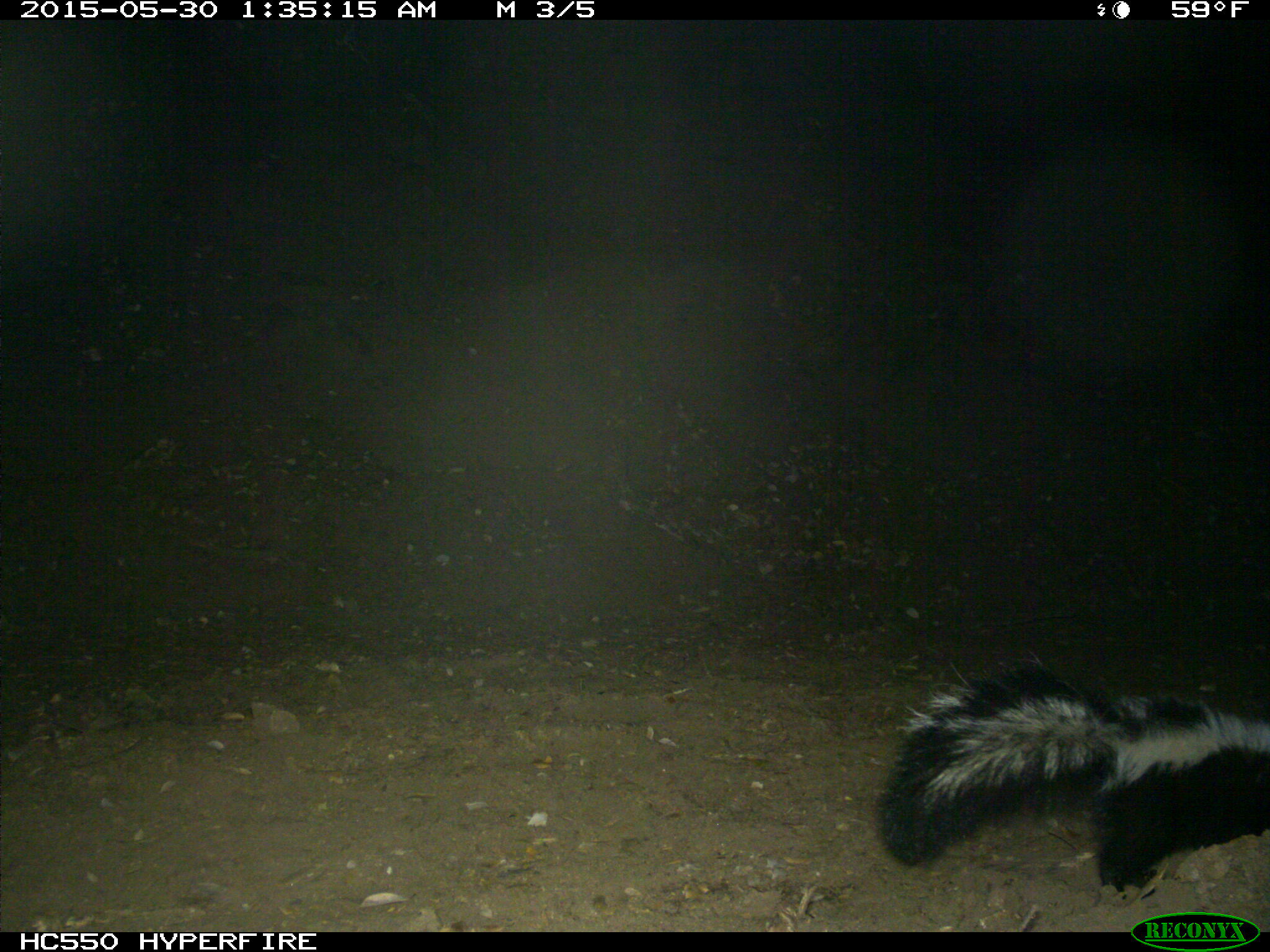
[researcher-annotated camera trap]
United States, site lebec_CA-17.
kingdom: Animalia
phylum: Chordata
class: Mammalia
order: Carnivora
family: Mephitidae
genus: Mephitis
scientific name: Mephitis mephitis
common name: striped skunk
Mephitis mephitis (striped skunk).